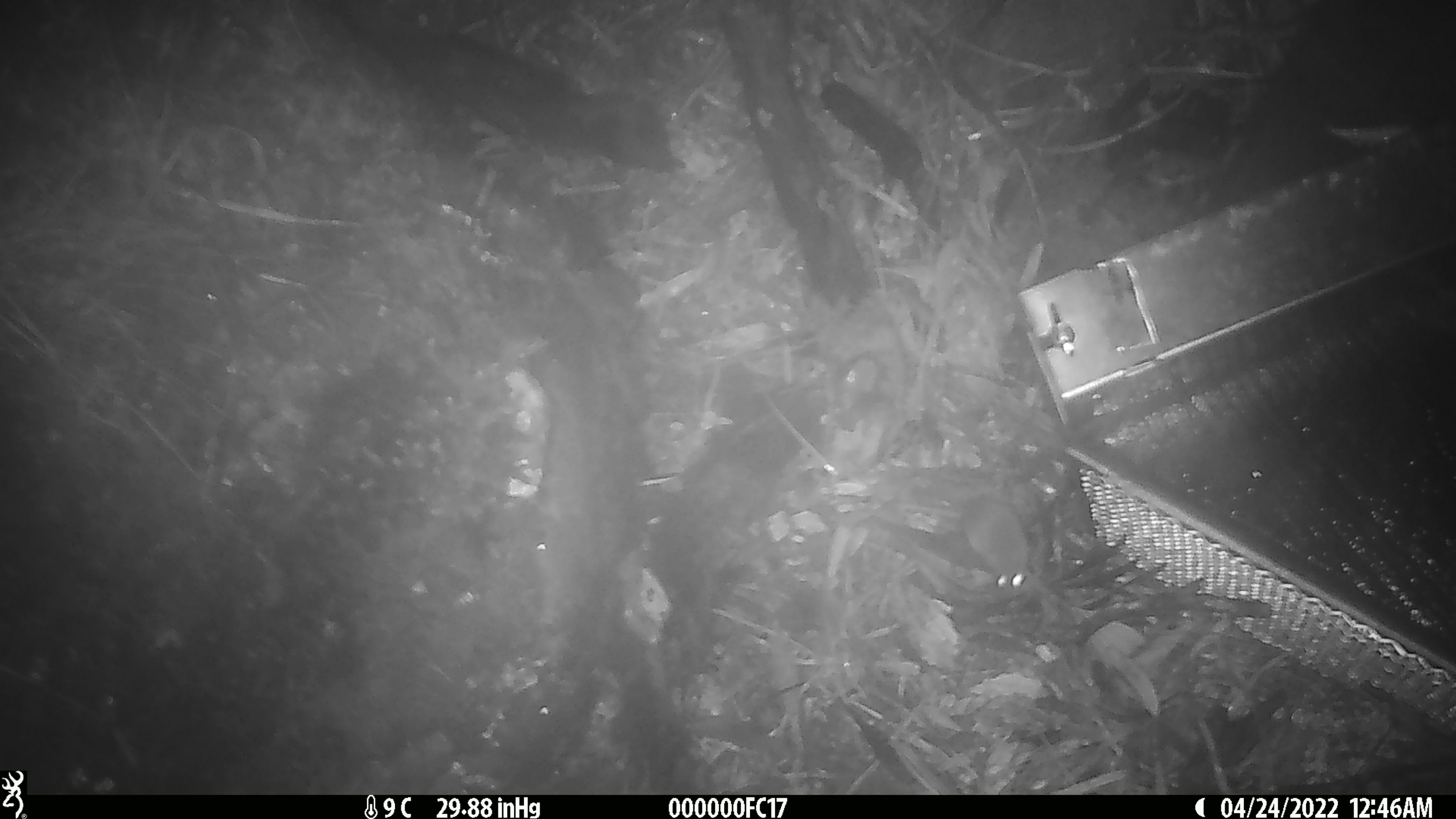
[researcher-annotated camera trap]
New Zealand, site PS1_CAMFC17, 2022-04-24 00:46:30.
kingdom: Animalia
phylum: Chordata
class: Mammalia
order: Rodentia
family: Muridae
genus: Mus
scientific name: Mus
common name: mouse